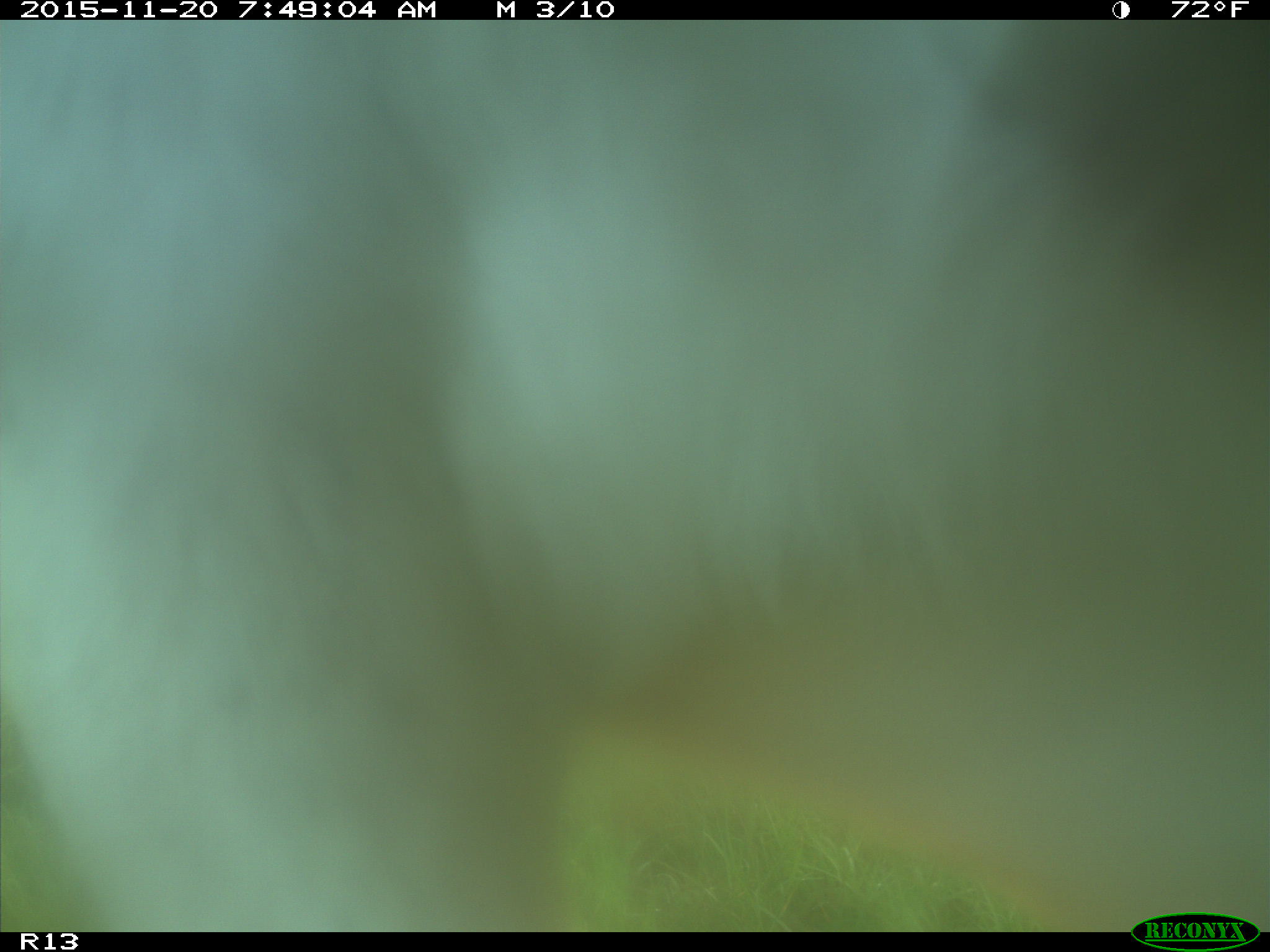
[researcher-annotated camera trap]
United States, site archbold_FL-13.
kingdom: Animalia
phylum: Chordata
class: Mammalia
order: Artiodactyla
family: Bovidae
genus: Bos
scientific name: Bos taurus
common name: domestic cow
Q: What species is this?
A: Bos taurus (domestic cow).